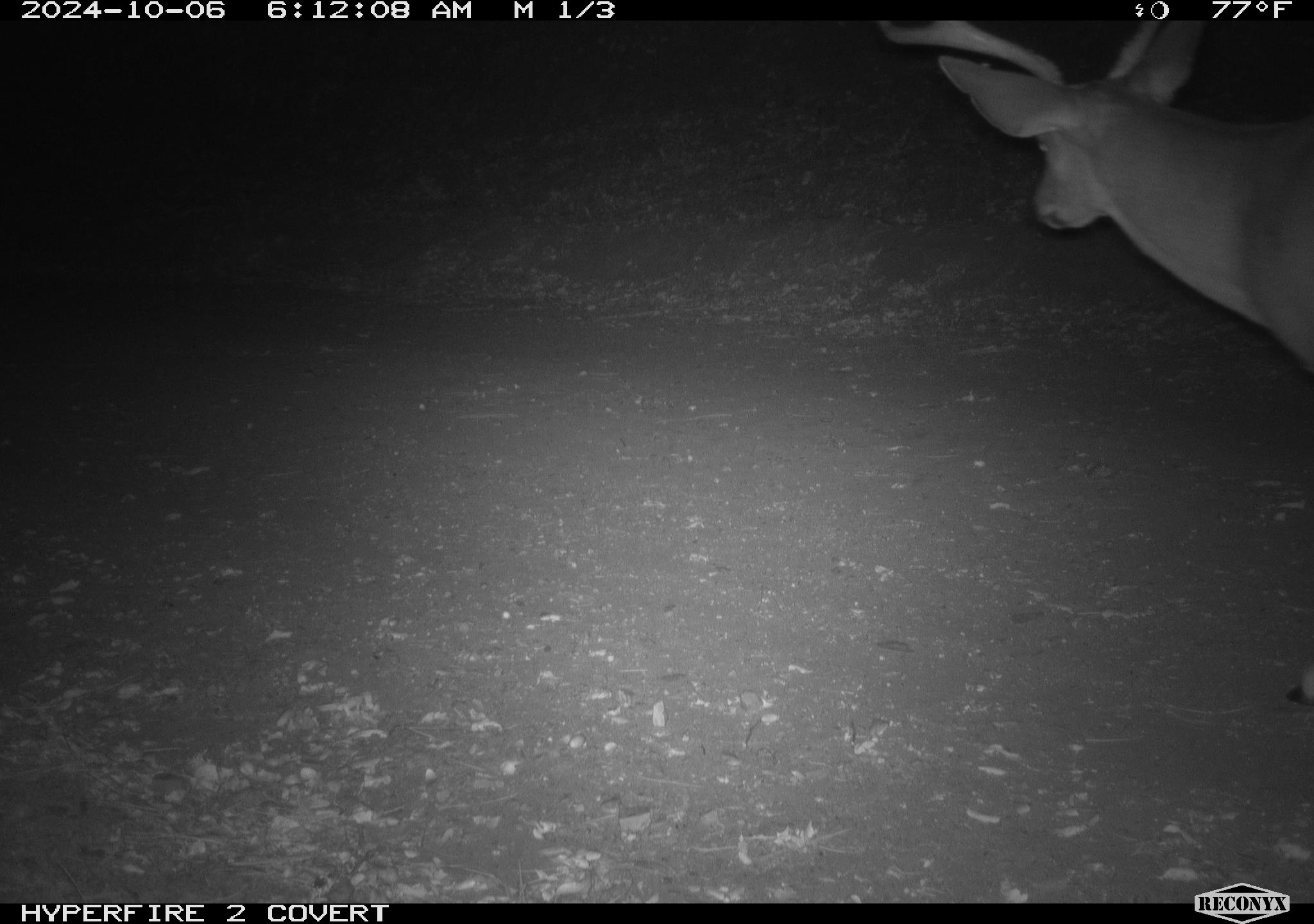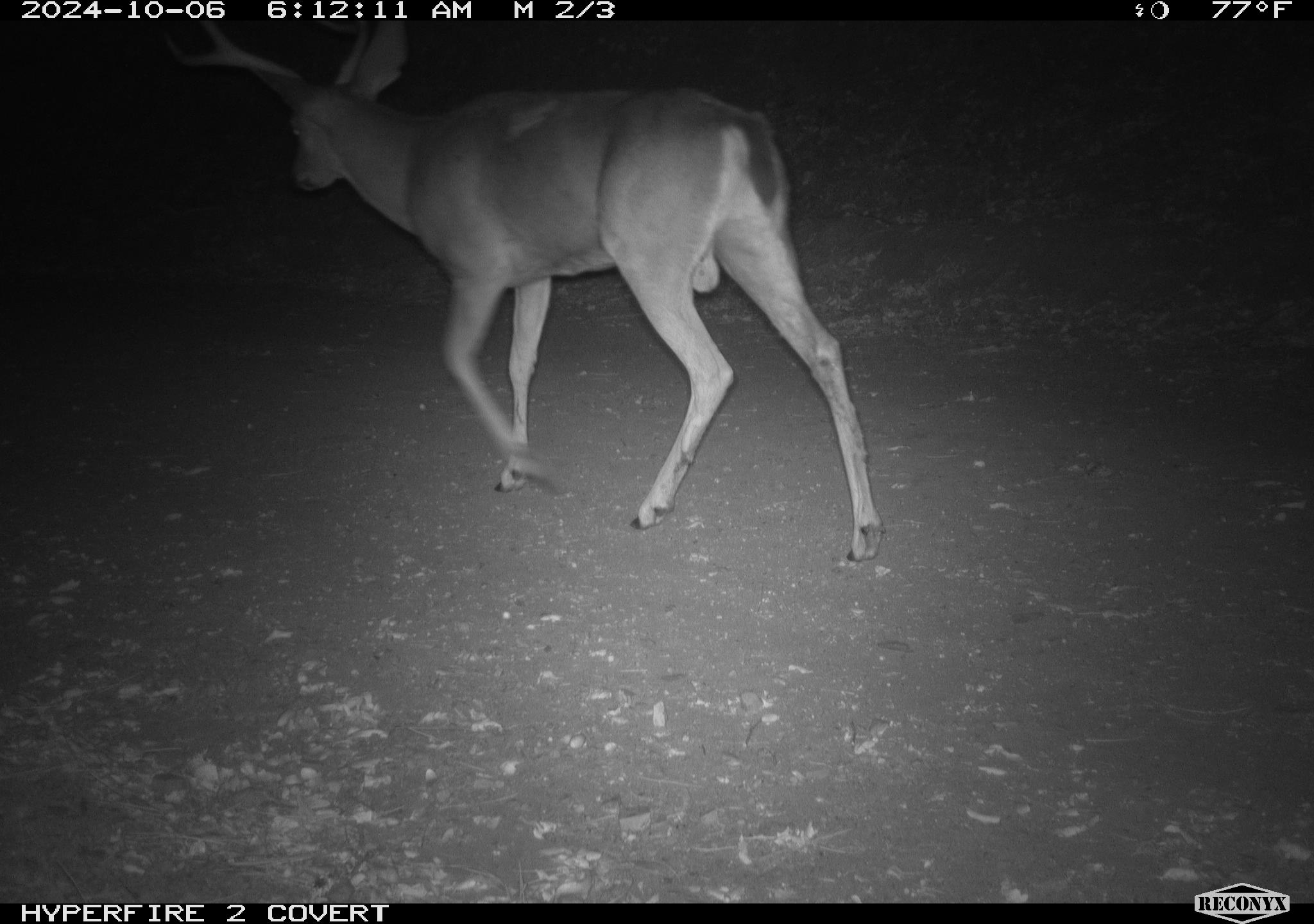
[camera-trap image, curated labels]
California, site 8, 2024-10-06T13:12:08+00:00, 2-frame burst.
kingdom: Animalia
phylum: Chordata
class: Mammalia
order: Artiodactyla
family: Cervidae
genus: Odocoileus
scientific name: Odocoileus hemionus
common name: mule deer